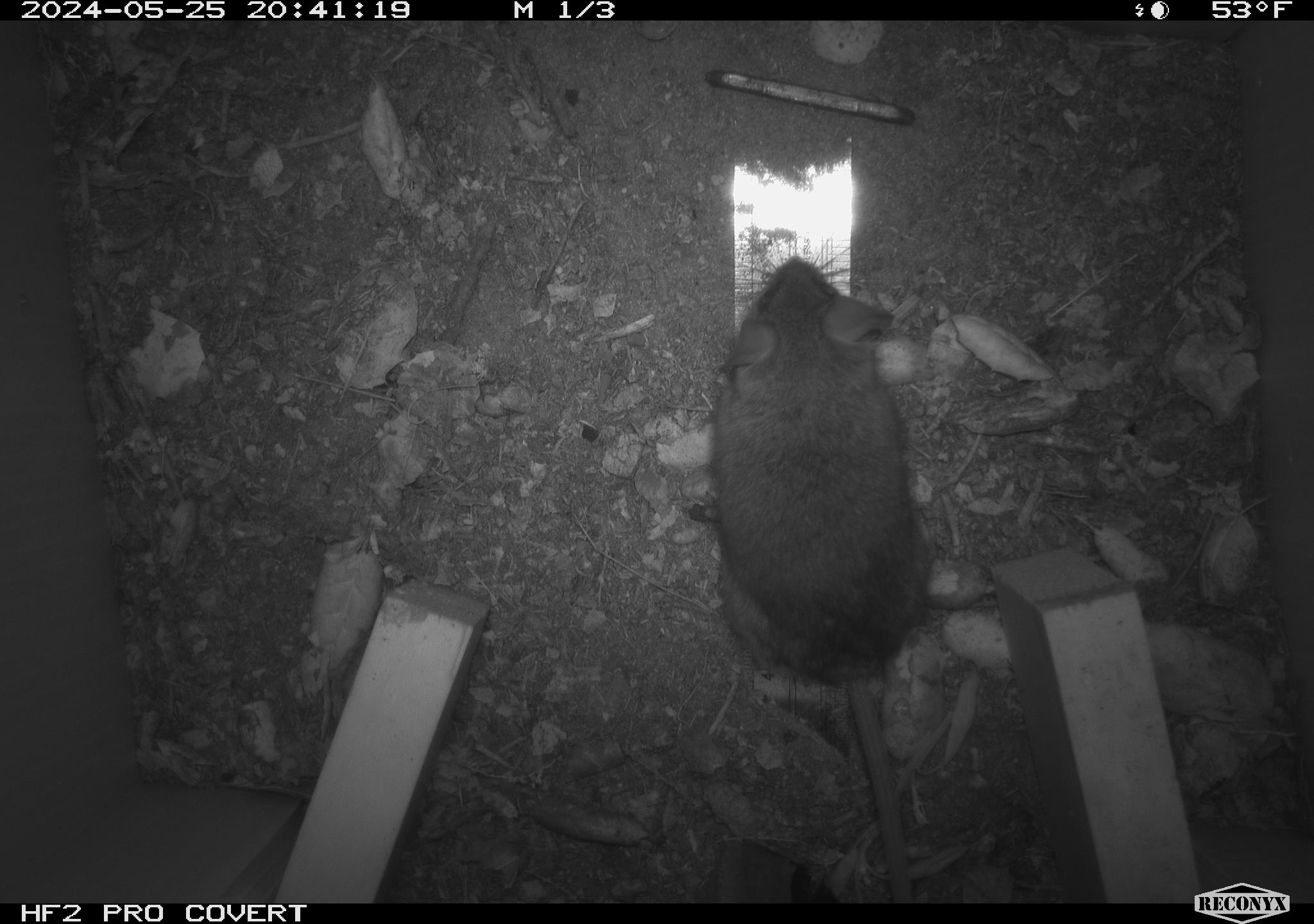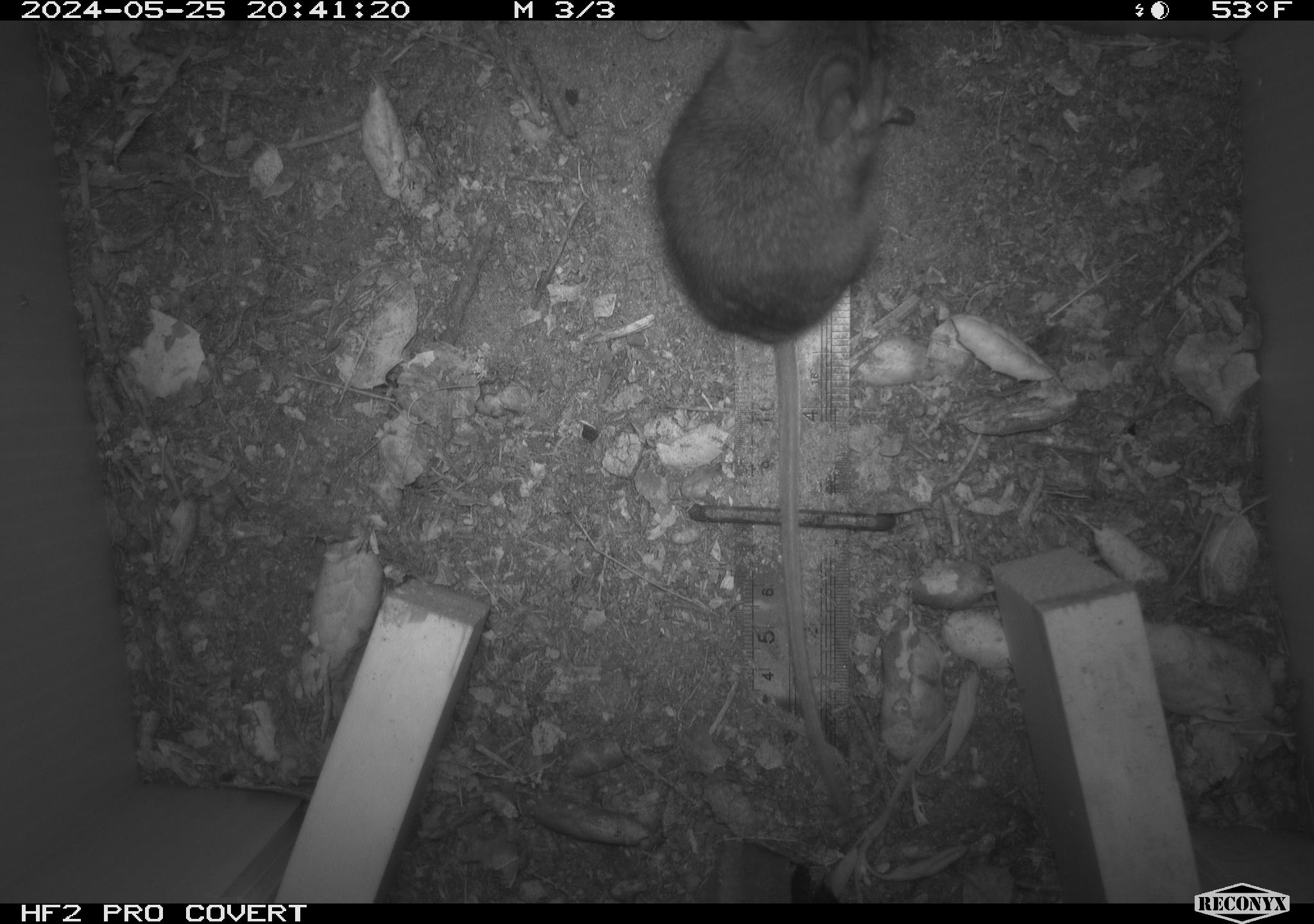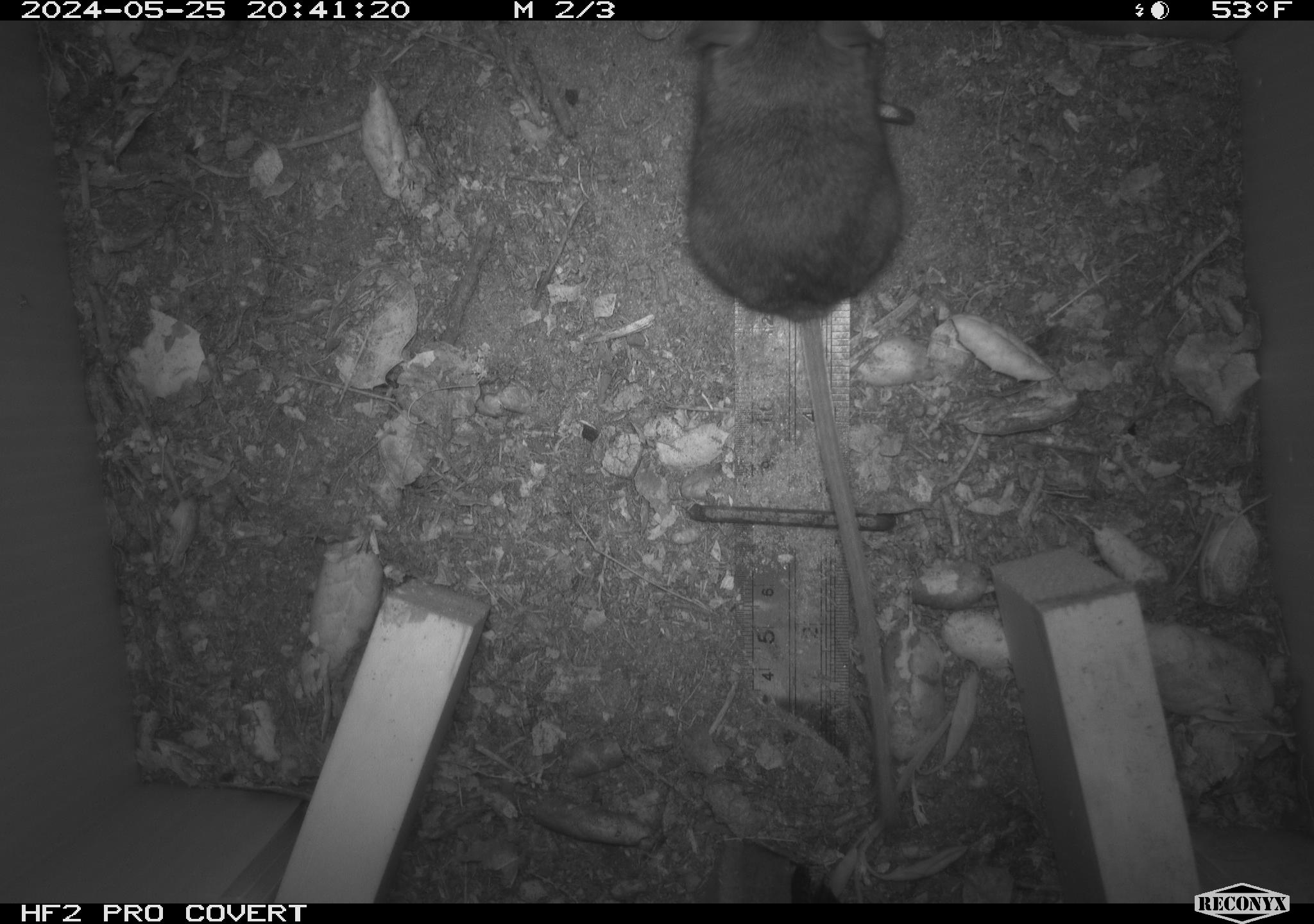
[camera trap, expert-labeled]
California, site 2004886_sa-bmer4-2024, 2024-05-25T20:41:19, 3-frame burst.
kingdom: Animalia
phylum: Chordata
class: Mammalia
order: Rodentia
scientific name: Rodentia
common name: mouse species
Mouse species (Rodentia).